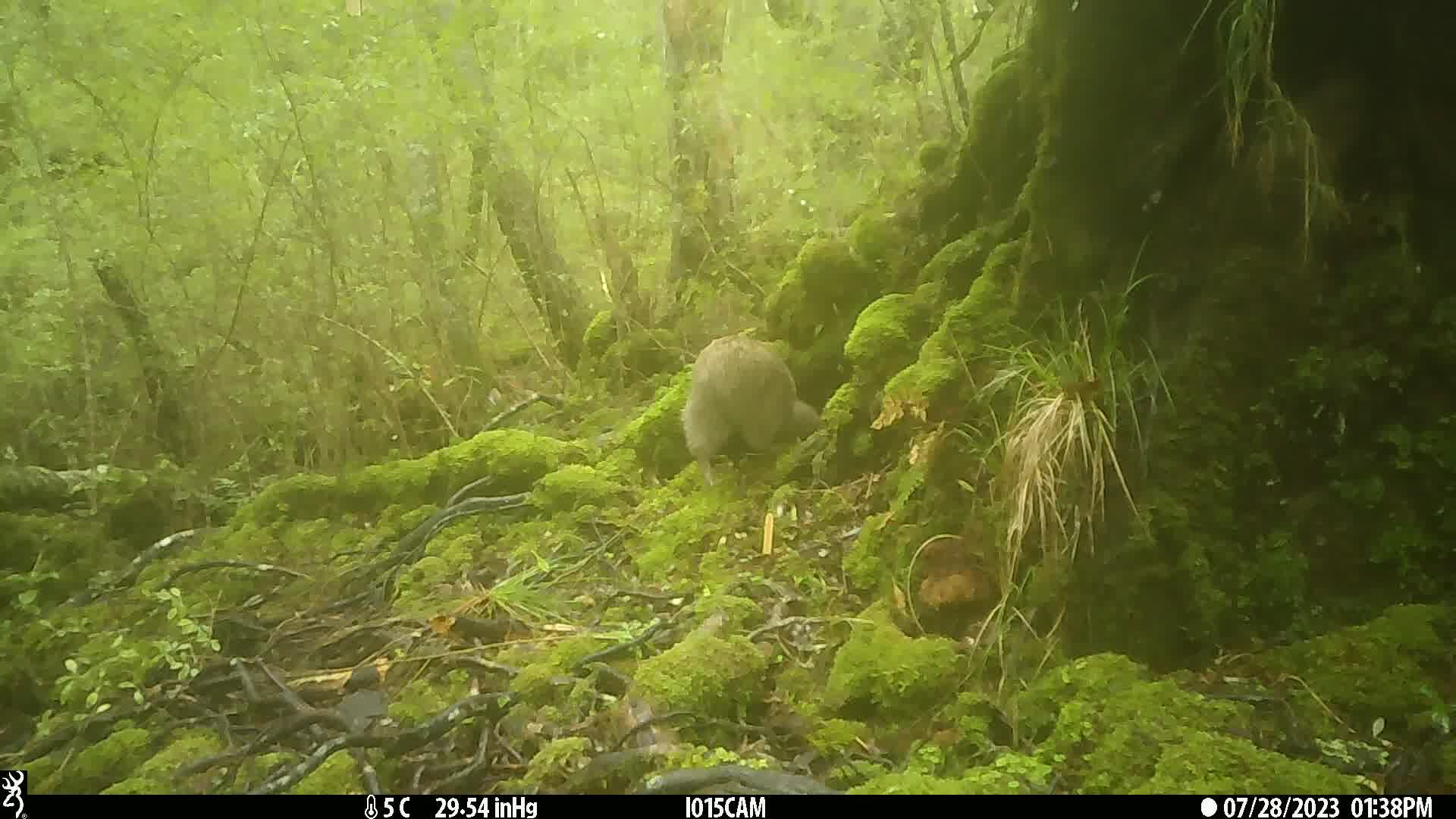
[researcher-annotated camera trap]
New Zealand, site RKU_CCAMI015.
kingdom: Animalia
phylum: Chordata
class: Aves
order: Apterygiformes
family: Apterygidae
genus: Apteryx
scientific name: Apteryx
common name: kiwi